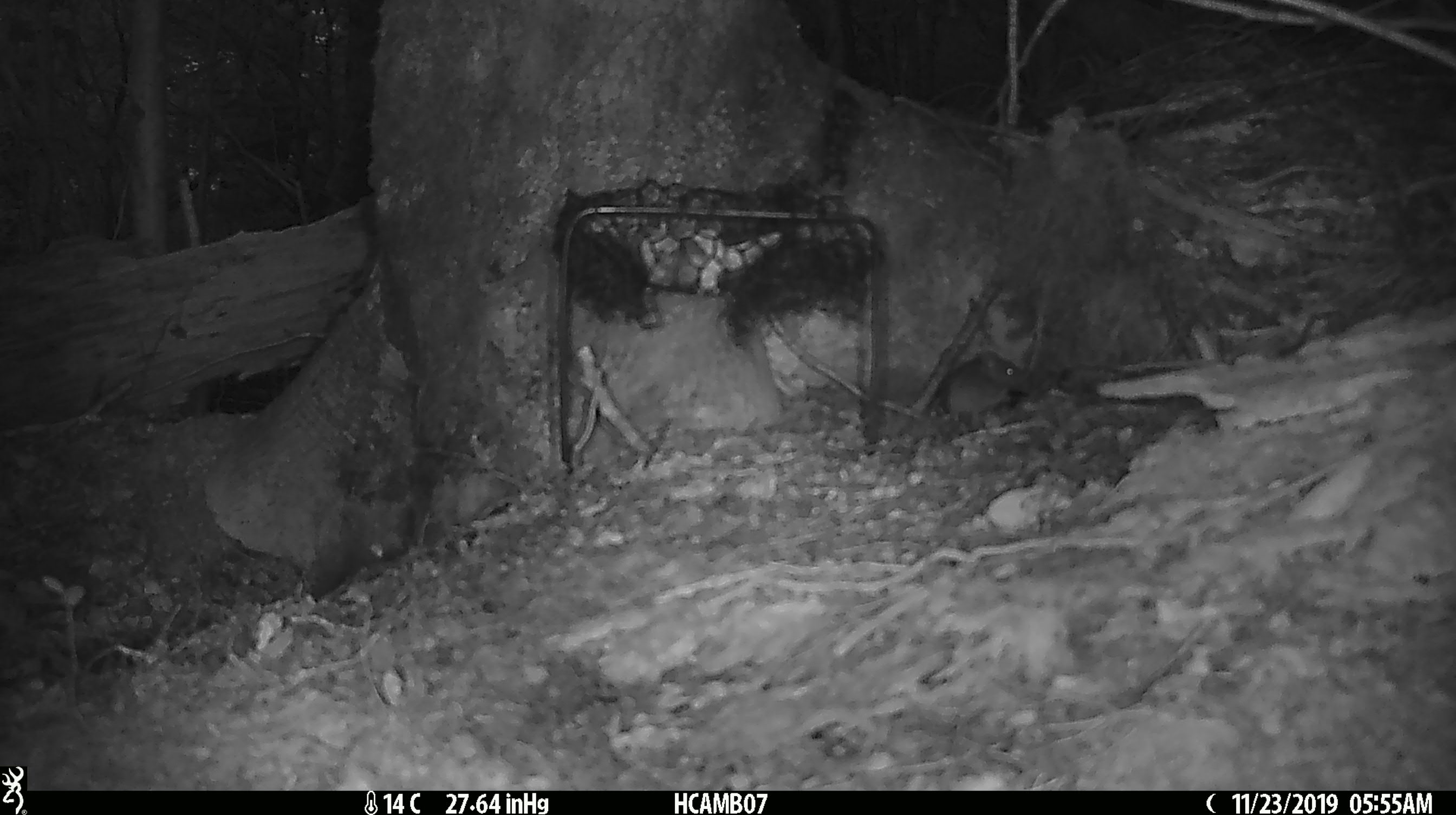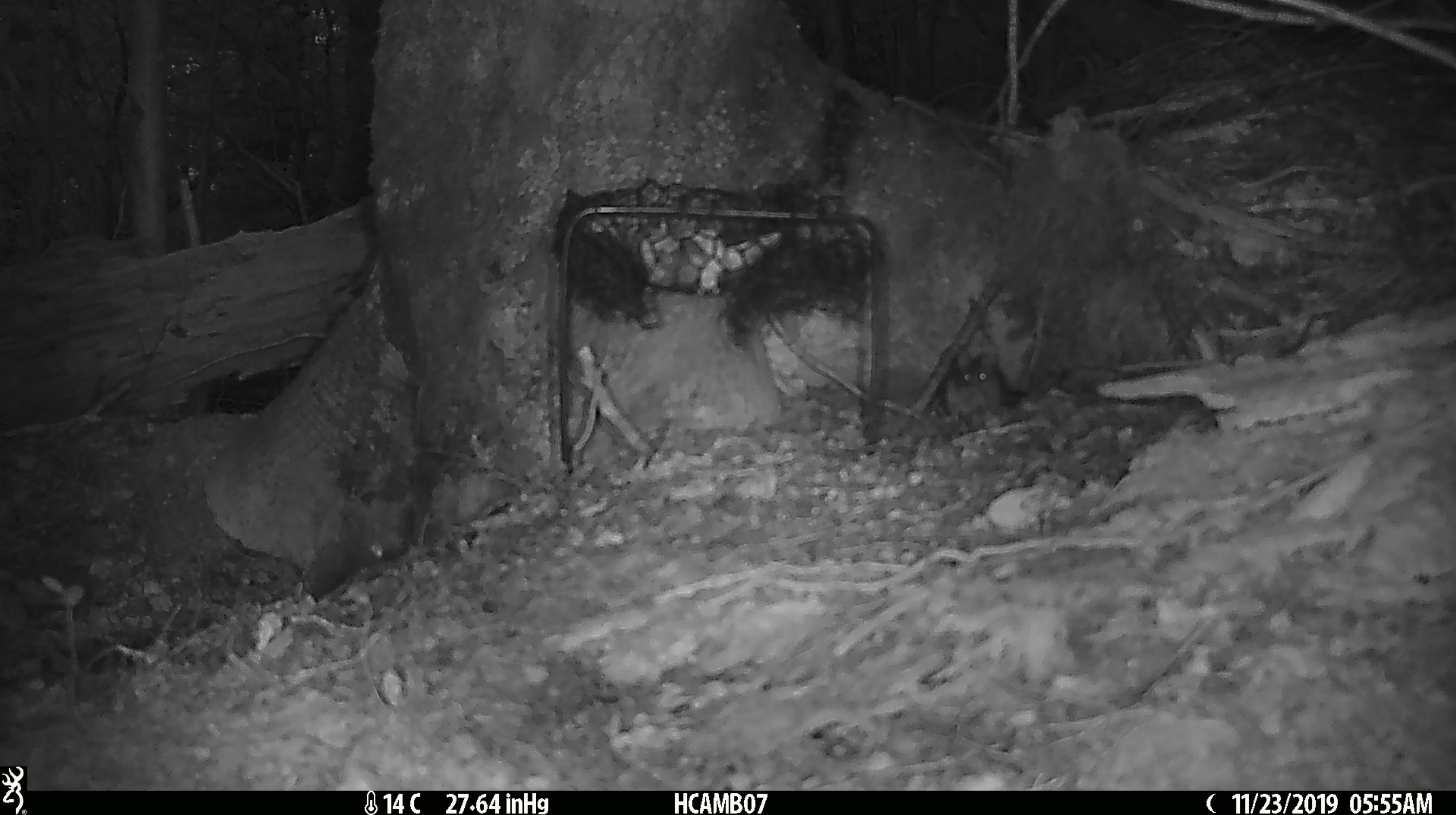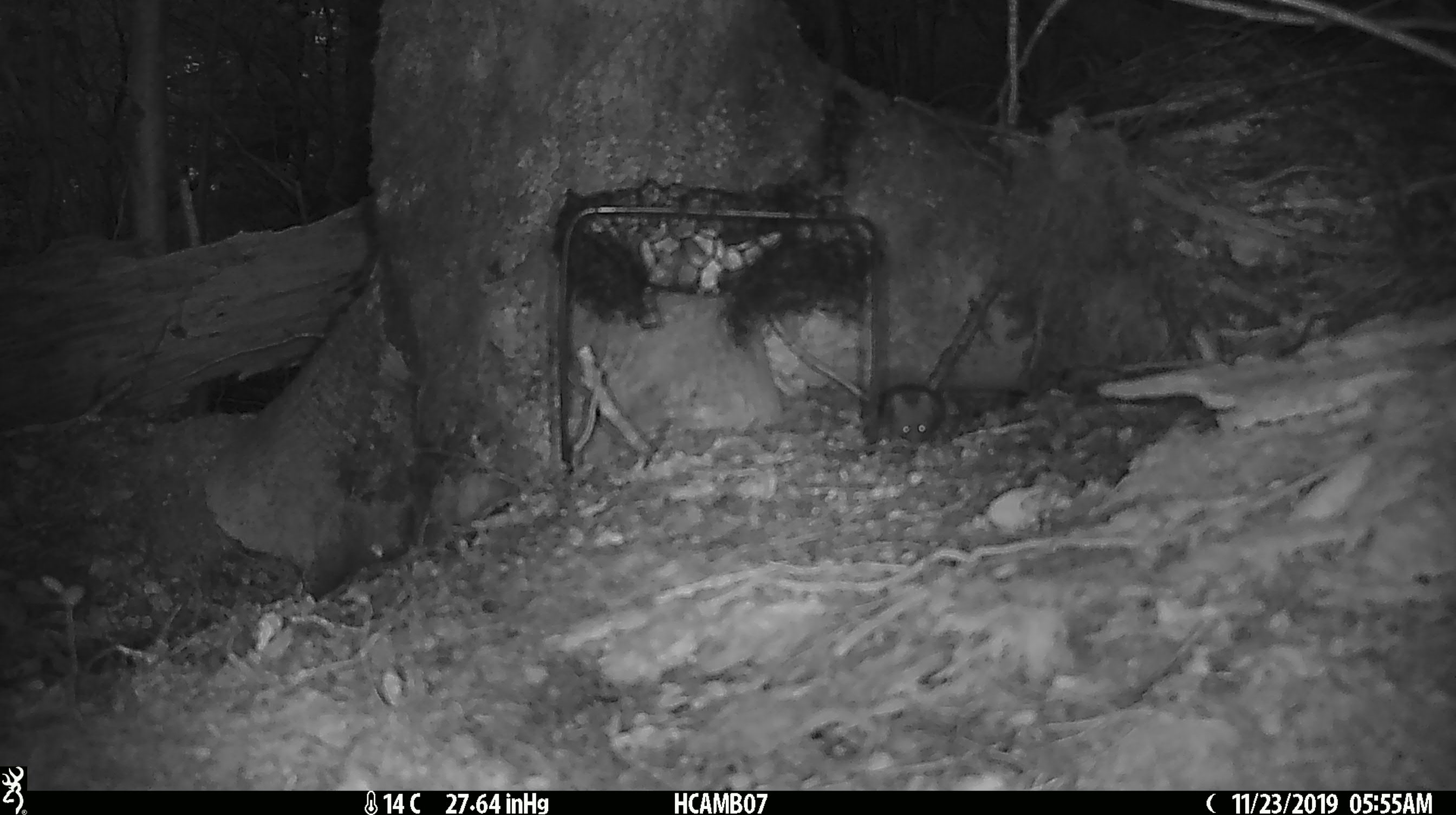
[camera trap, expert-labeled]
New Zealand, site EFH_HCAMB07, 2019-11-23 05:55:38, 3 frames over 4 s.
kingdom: Animalia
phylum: Chordata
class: Mammalia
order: Rodentia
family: Muridae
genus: Mus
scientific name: Mus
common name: mouse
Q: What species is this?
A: Mouse (Mus).